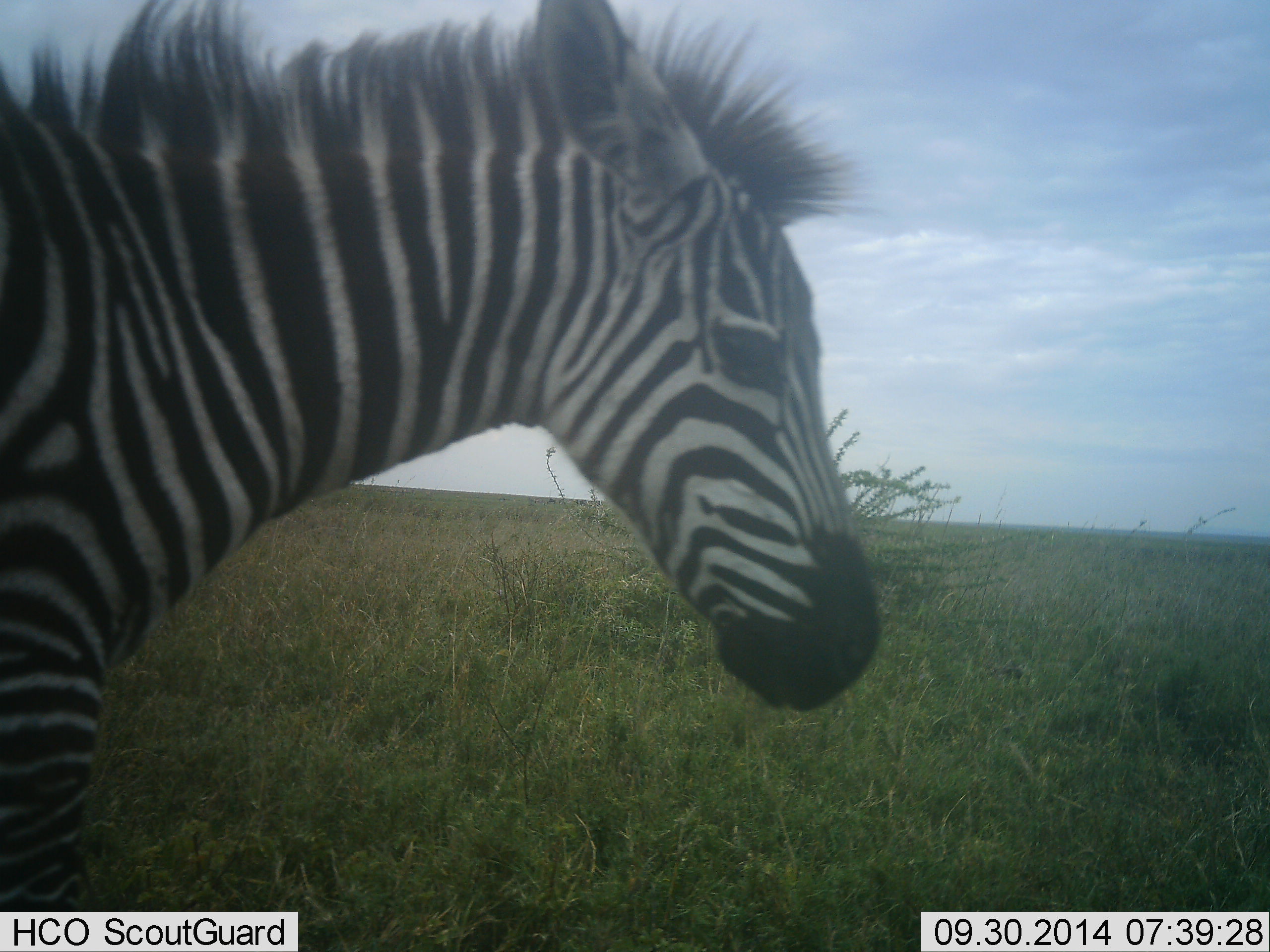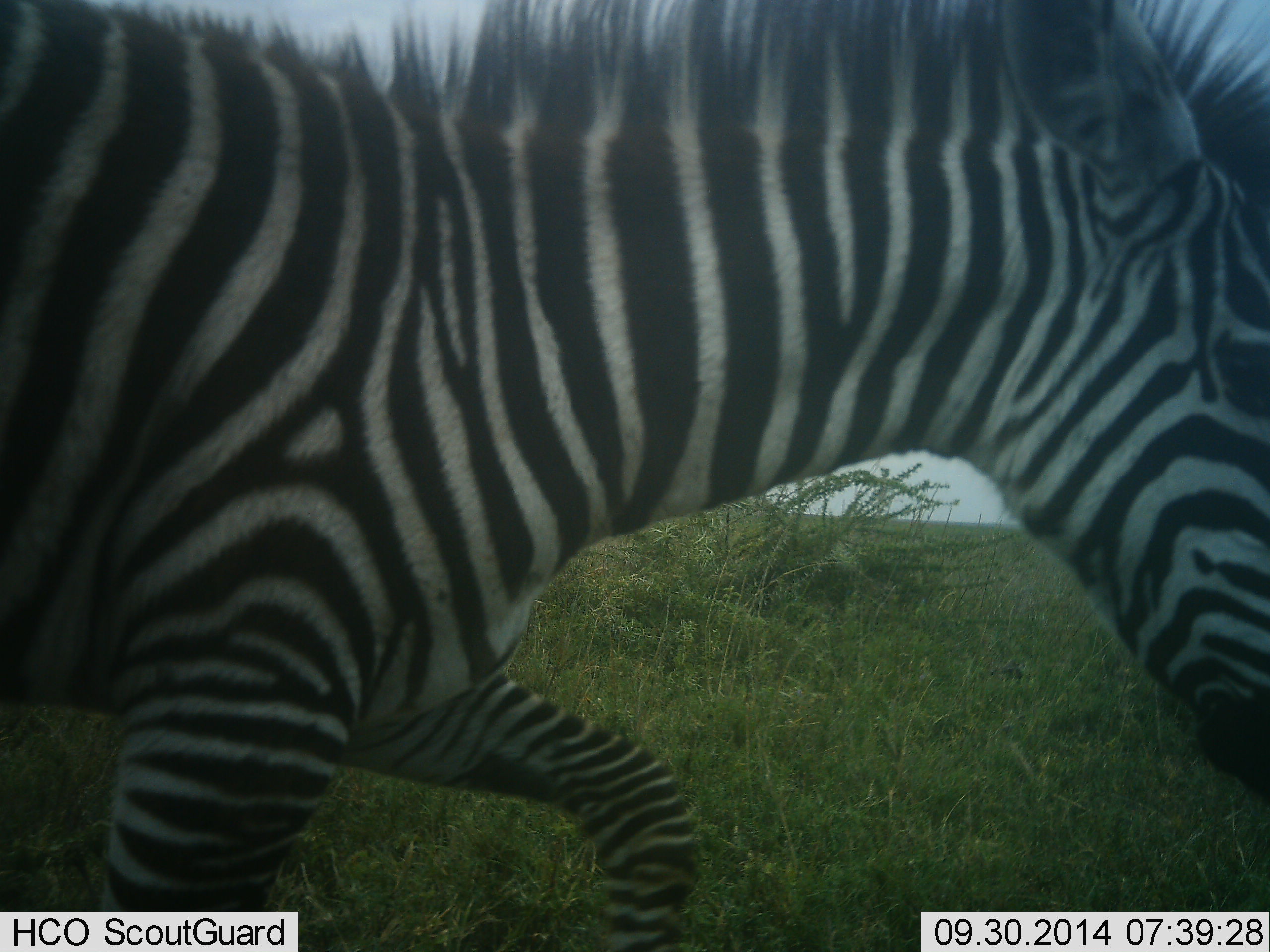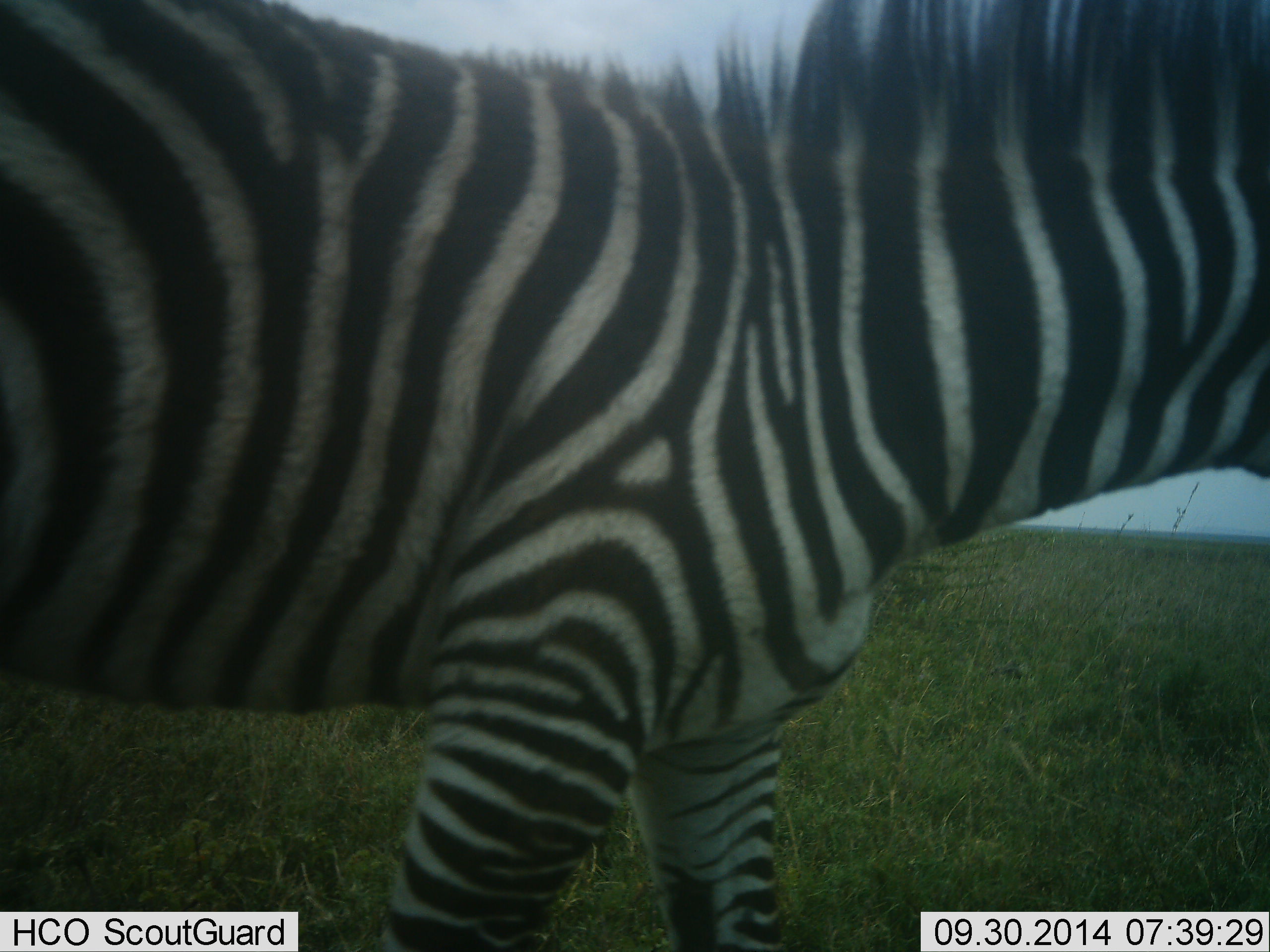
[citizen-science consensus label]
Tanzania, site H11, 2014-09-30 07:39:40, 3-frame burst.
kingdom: Animalia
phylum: Chordata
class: Mammalia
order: Perissodactyla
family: Equidae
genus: Equus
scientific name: Equus quagga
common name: plains zebra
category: zebra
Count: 1.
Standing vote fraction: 0%.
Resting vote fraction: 0%.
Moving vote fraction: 100%.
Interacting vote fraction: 0%.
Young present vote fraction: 30%.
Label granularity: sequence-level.